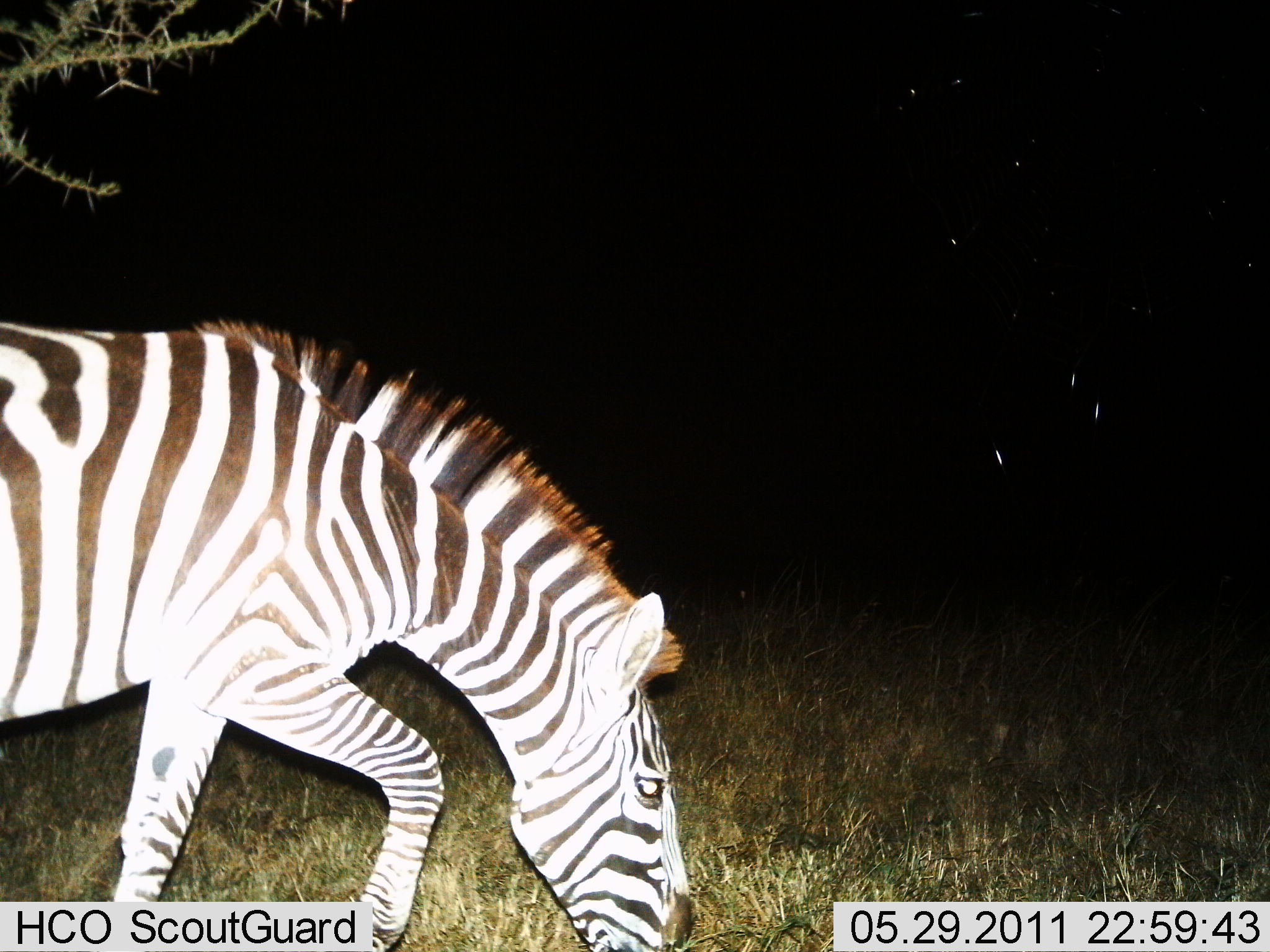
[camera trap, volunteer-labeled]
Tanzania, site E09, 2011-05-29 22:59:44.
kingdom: Animalia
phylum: Chordata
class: Mammalia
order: Perissodactyla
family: Equidae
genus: Equus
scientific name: Equus quagga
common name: plains zebra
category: zebra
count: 1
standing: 0%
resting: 0%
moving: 18%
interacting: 0%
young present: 0%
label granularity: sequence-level